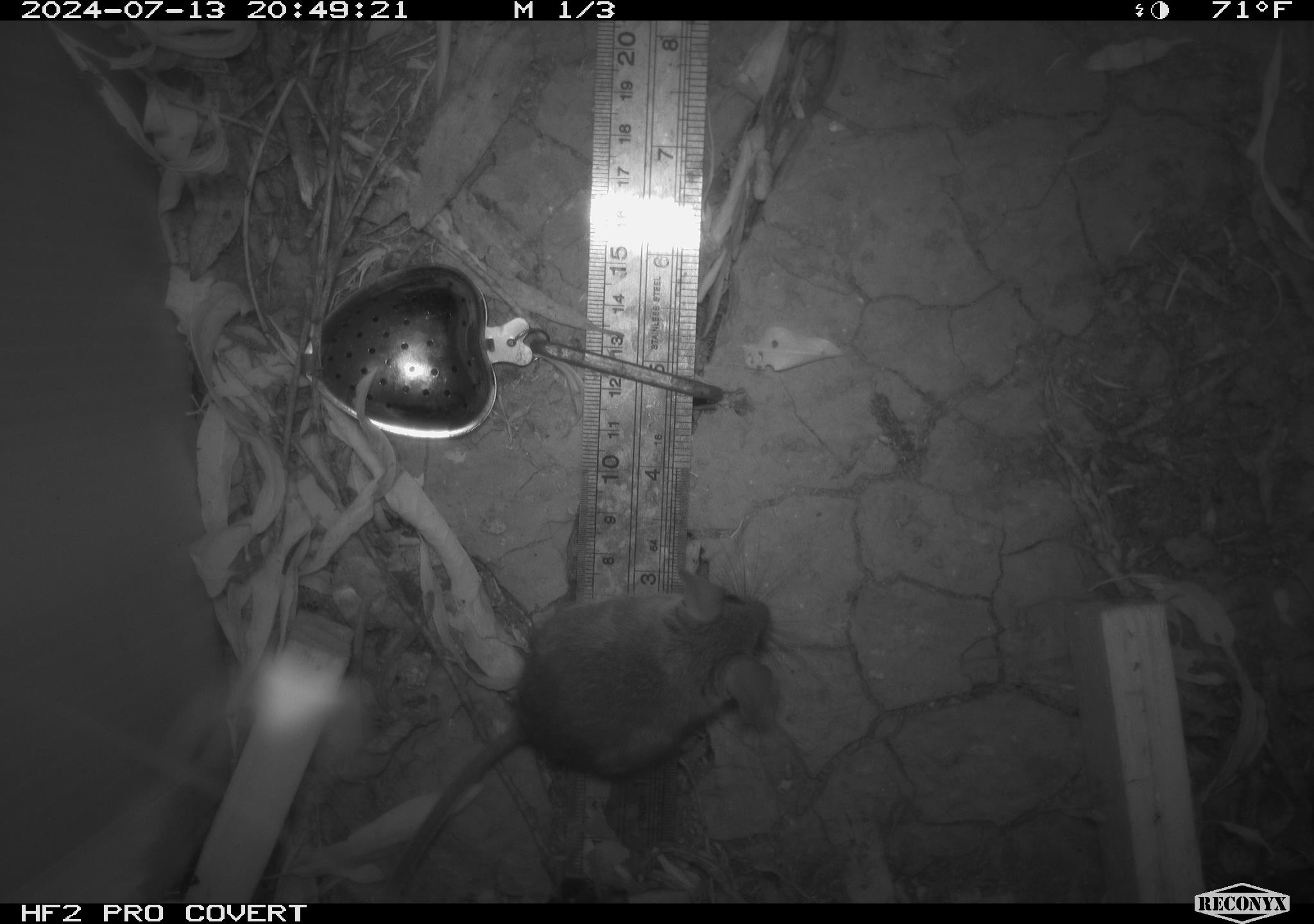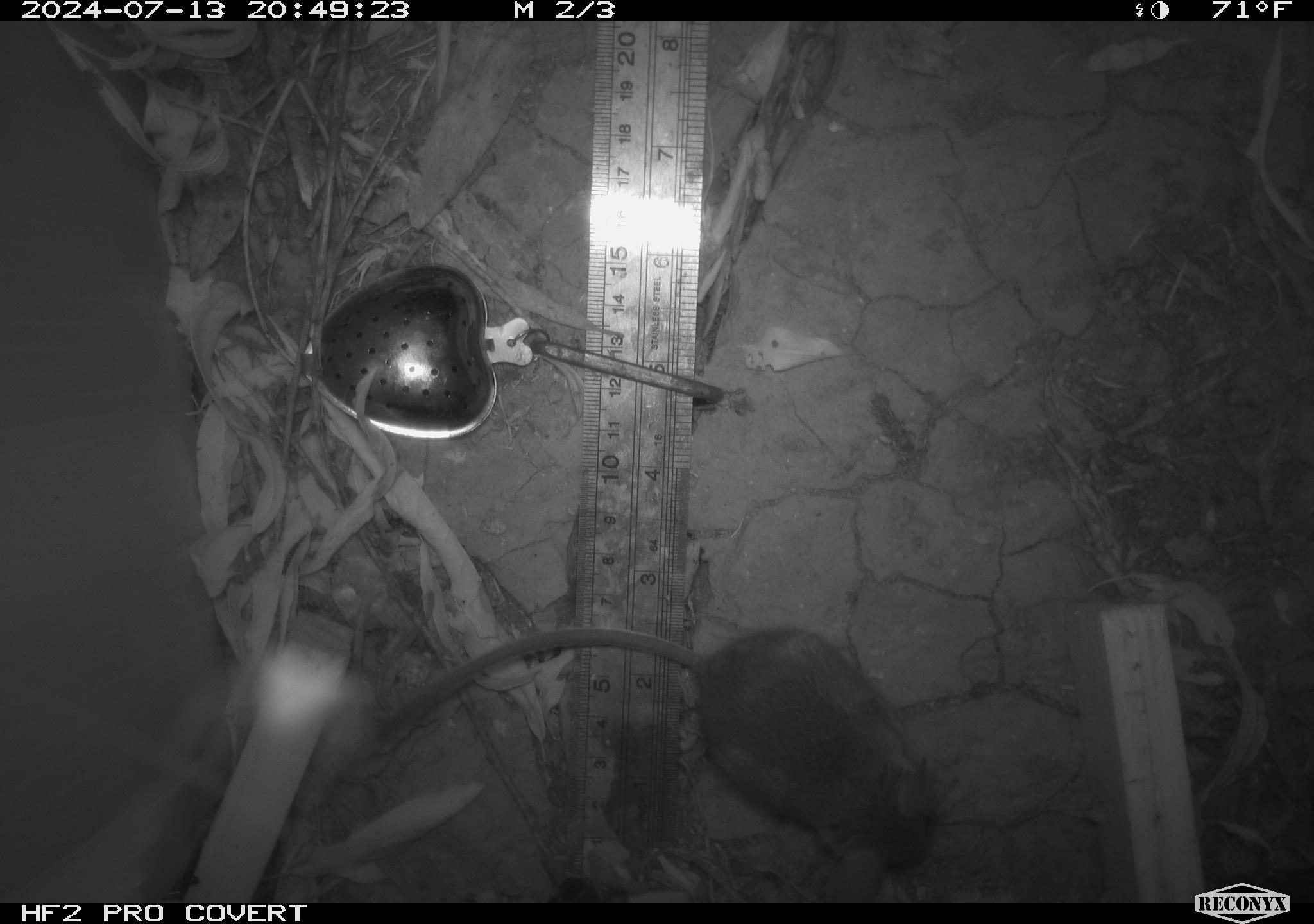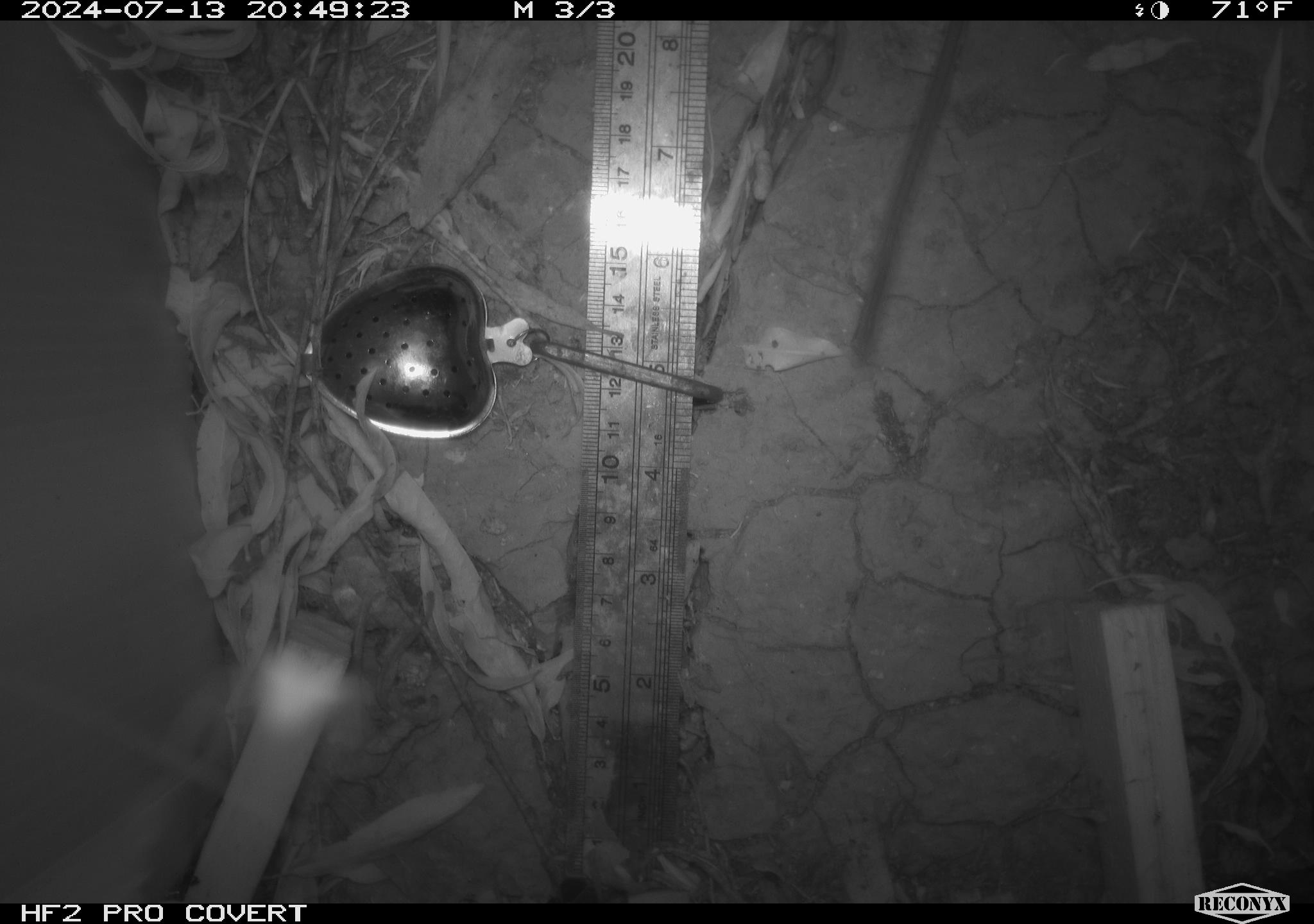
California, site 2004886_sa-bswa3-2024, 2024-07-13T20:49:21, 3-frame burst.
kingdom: Animalia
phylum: Chordata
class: Mammalia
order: Rodentia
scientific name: Rodentia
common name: mouse species